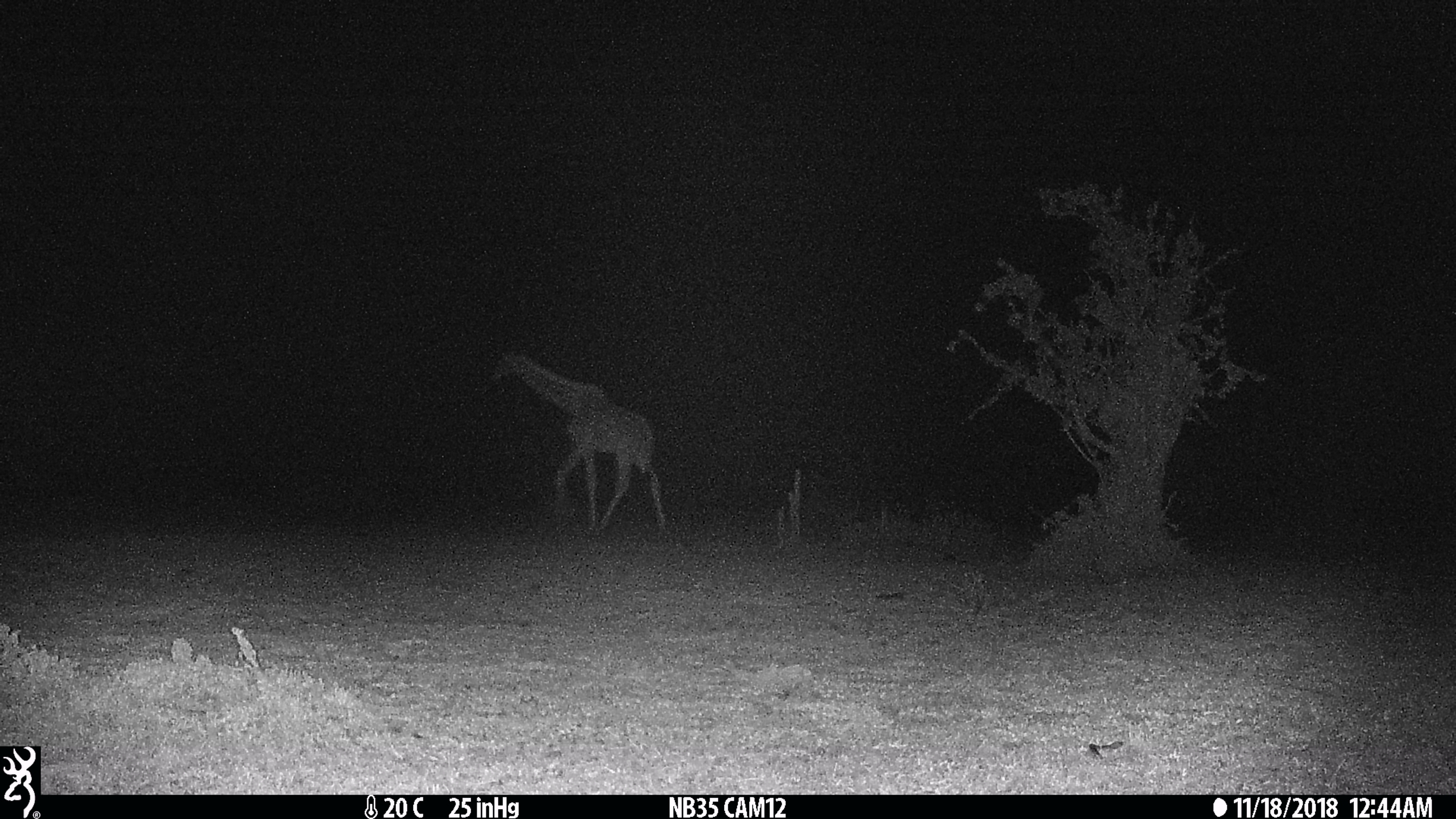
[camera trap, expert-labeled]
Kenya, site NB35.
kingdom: Animalia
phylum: Chordata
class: Mammalia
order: Artiodactyla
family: Giraffidae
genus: Giraffa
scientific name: Giraffa camelopardalis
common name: northern giraffe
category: giraffe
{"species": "giraffe (northern giraffe) (Giraffa camelopardalis)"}